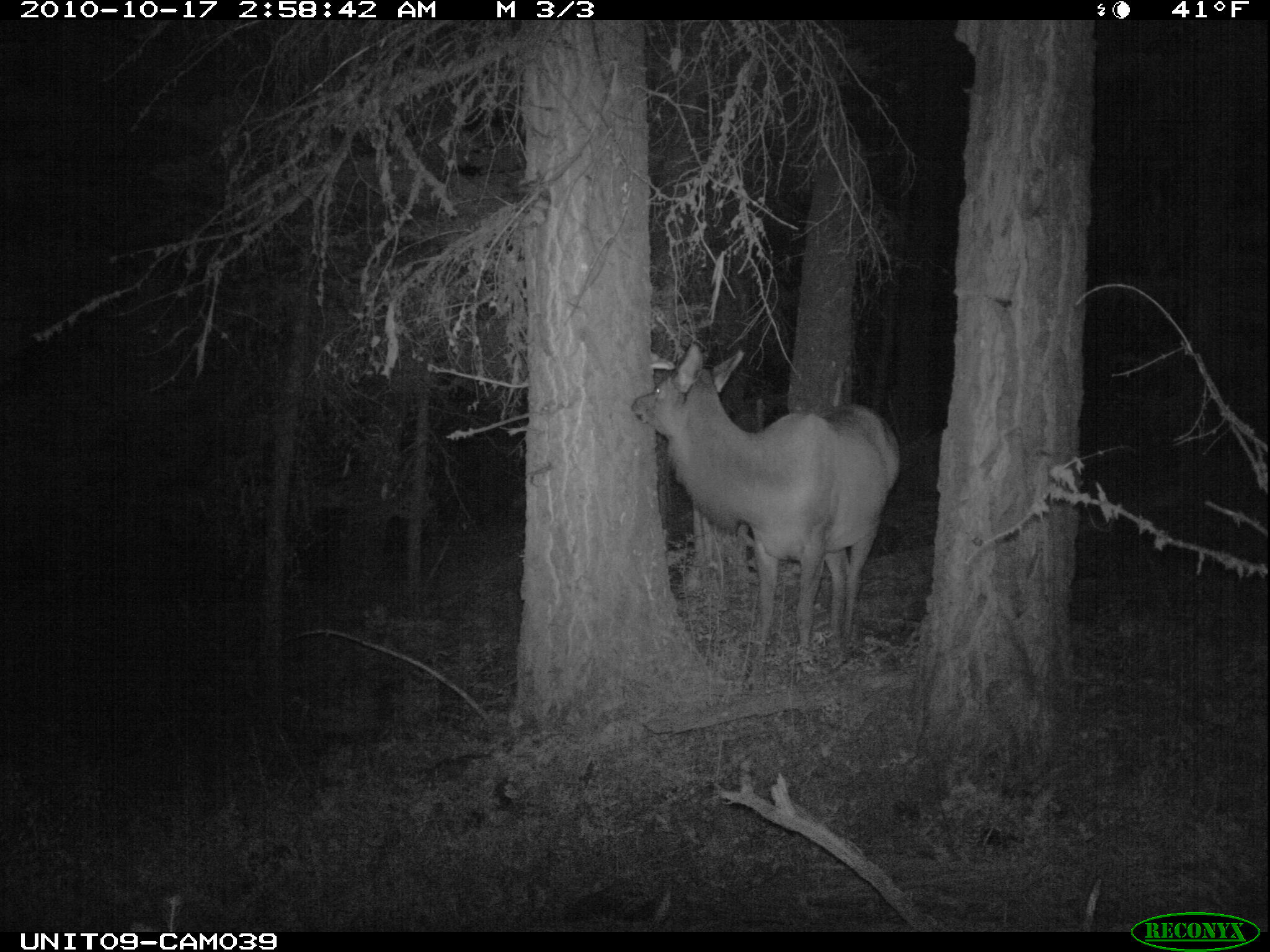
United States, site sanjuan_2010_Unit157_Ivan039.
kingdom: Animalia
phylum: Chordata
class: Mammalia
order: Artiodactyla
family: Cervidae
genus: Cervus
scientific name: Cervus elaphus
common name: red deer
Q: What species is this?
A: Cervus elaphus (red deer).